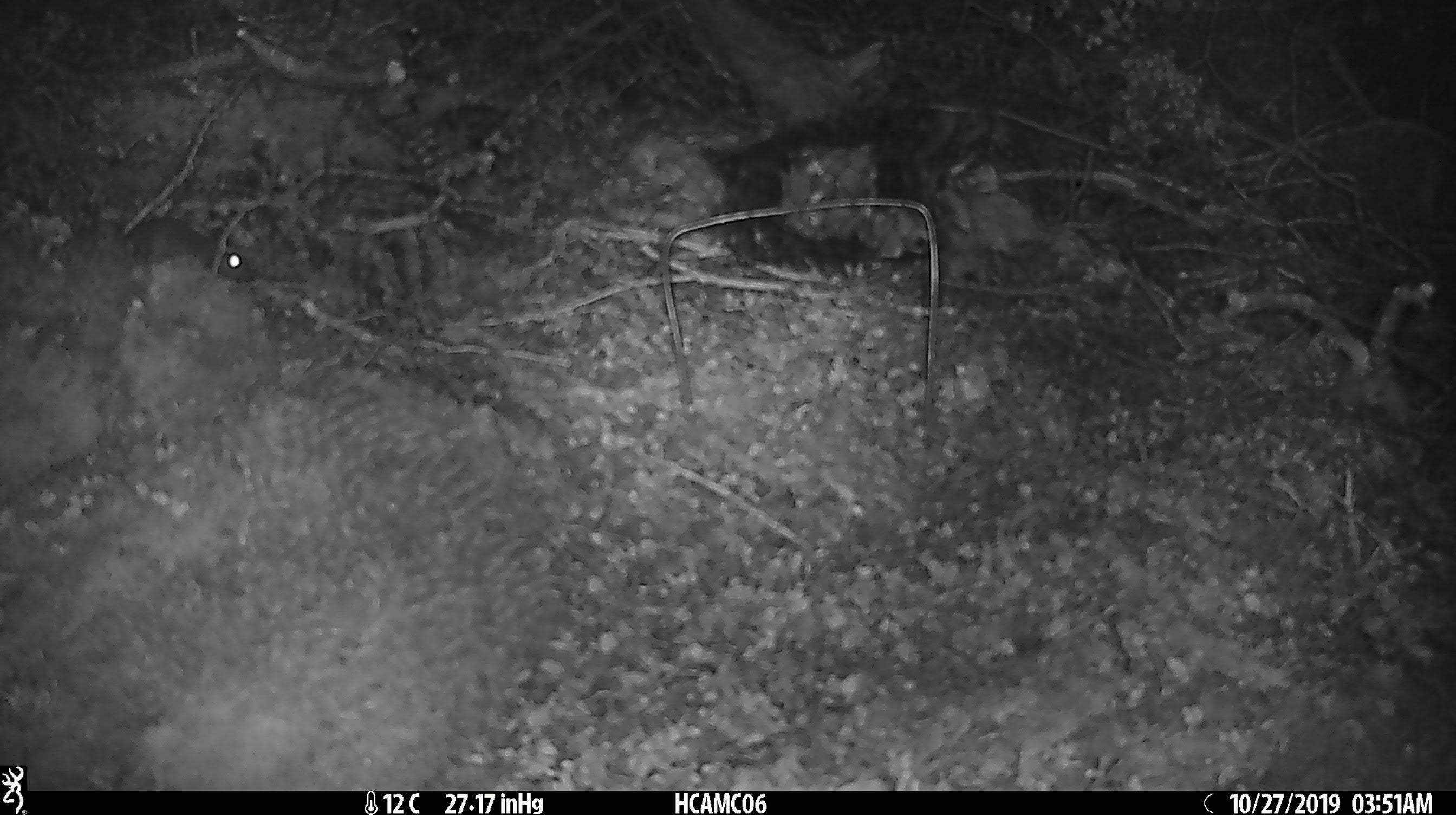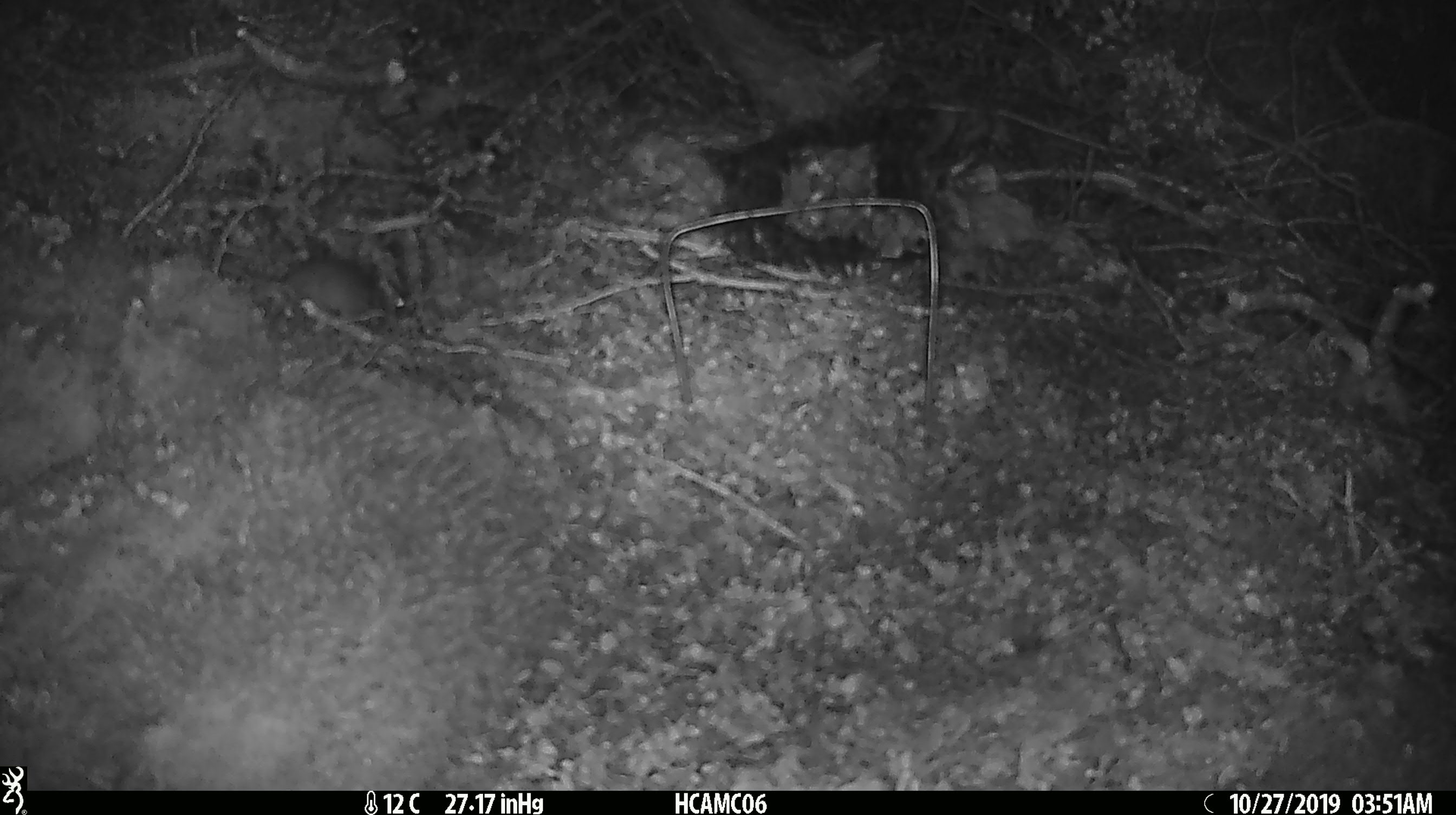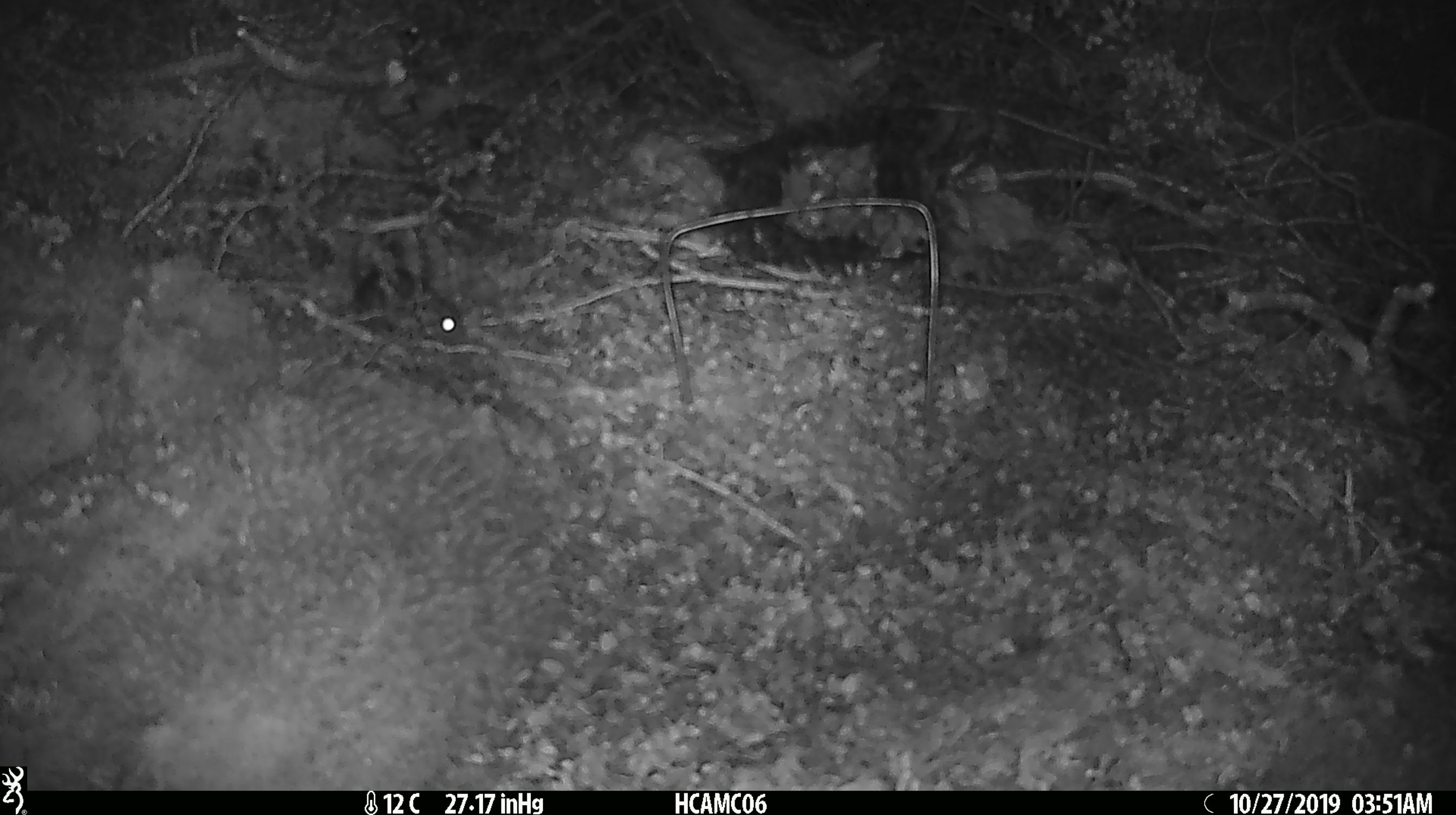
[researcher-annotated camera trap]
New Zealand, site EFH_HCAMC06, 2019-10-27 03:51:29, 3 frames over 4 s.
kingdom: Animalia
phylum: Chordata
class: Mammalia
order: Rodentia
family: Muridae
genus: Mus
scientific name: Mus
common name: mouse